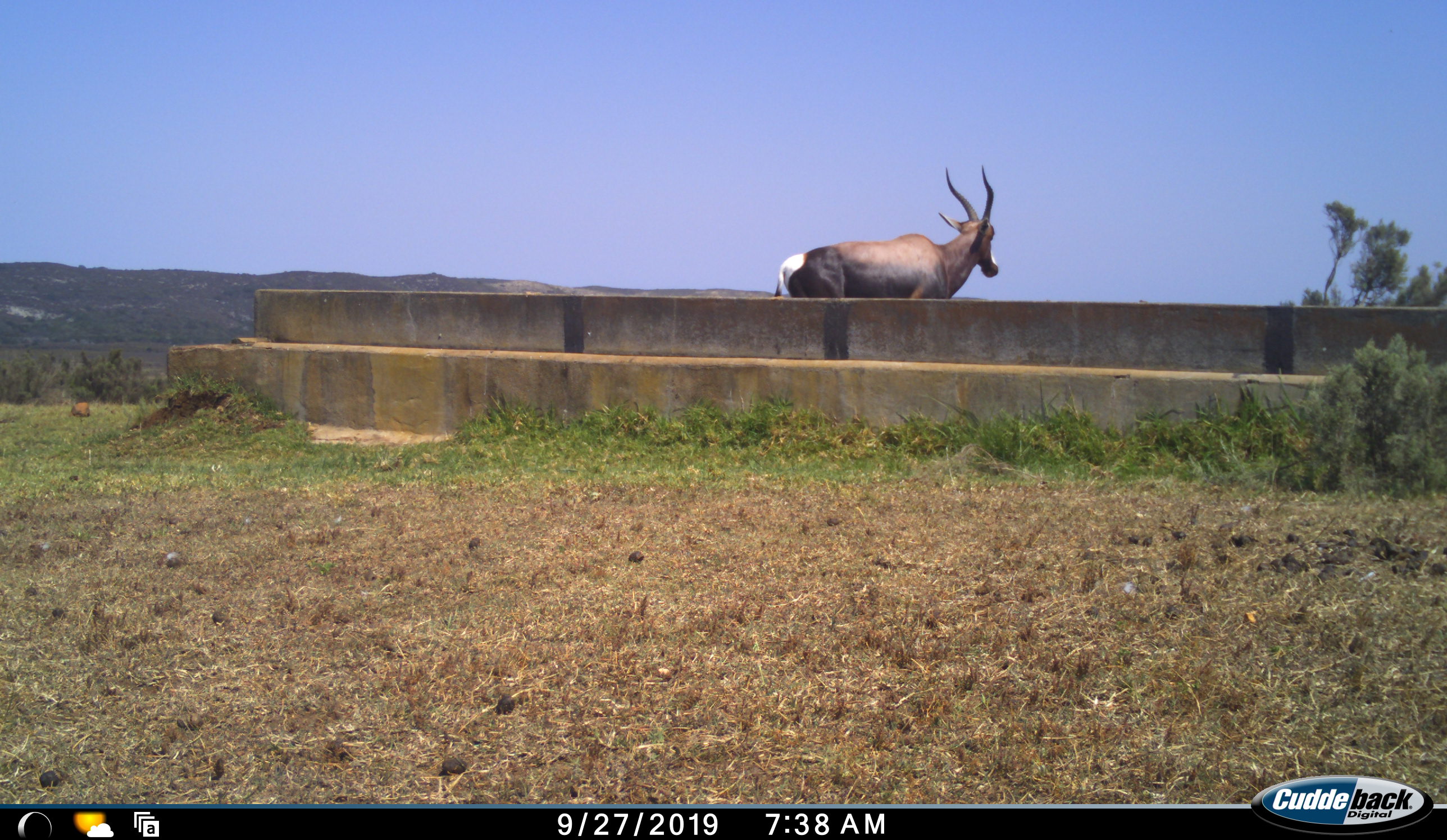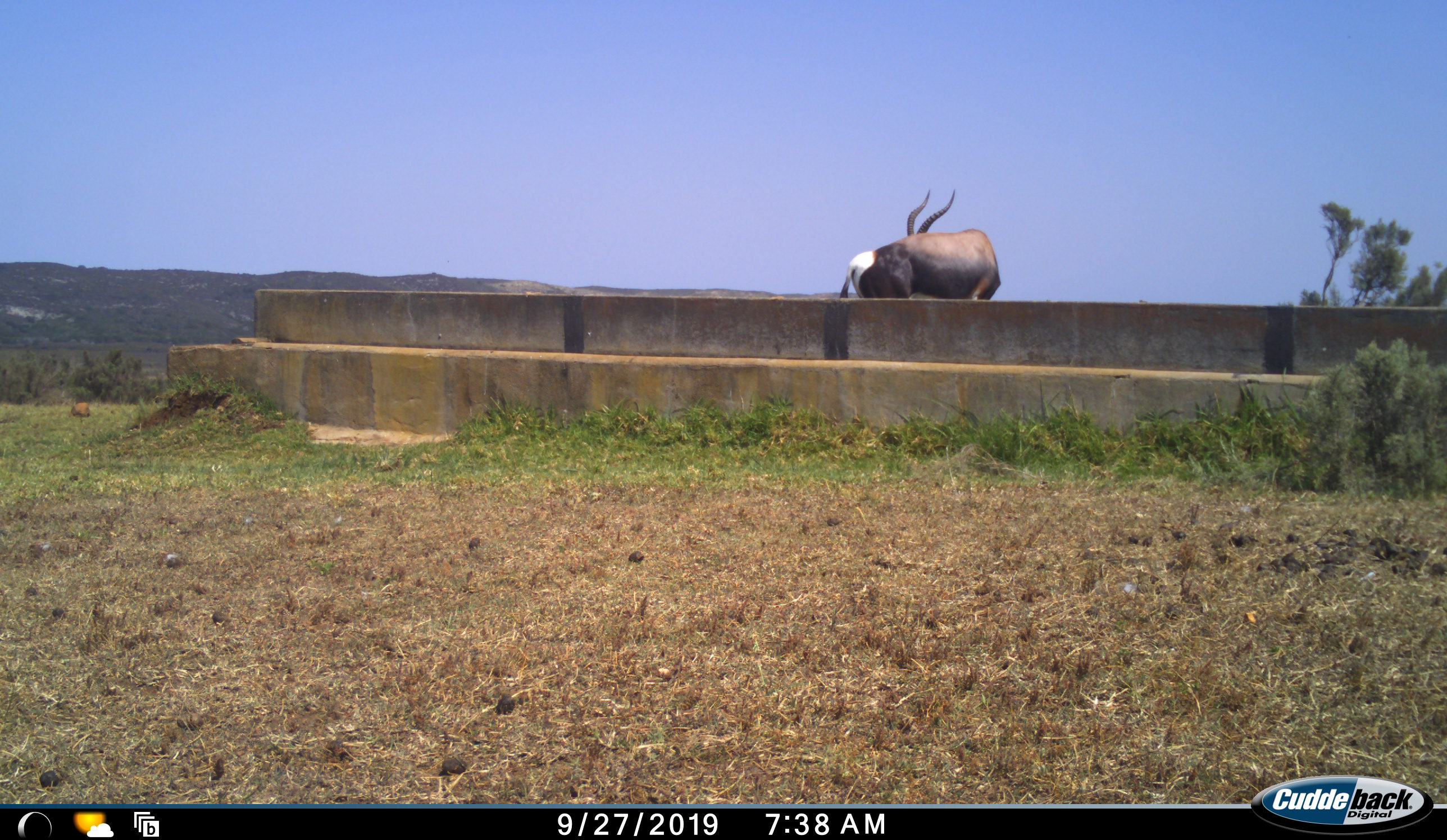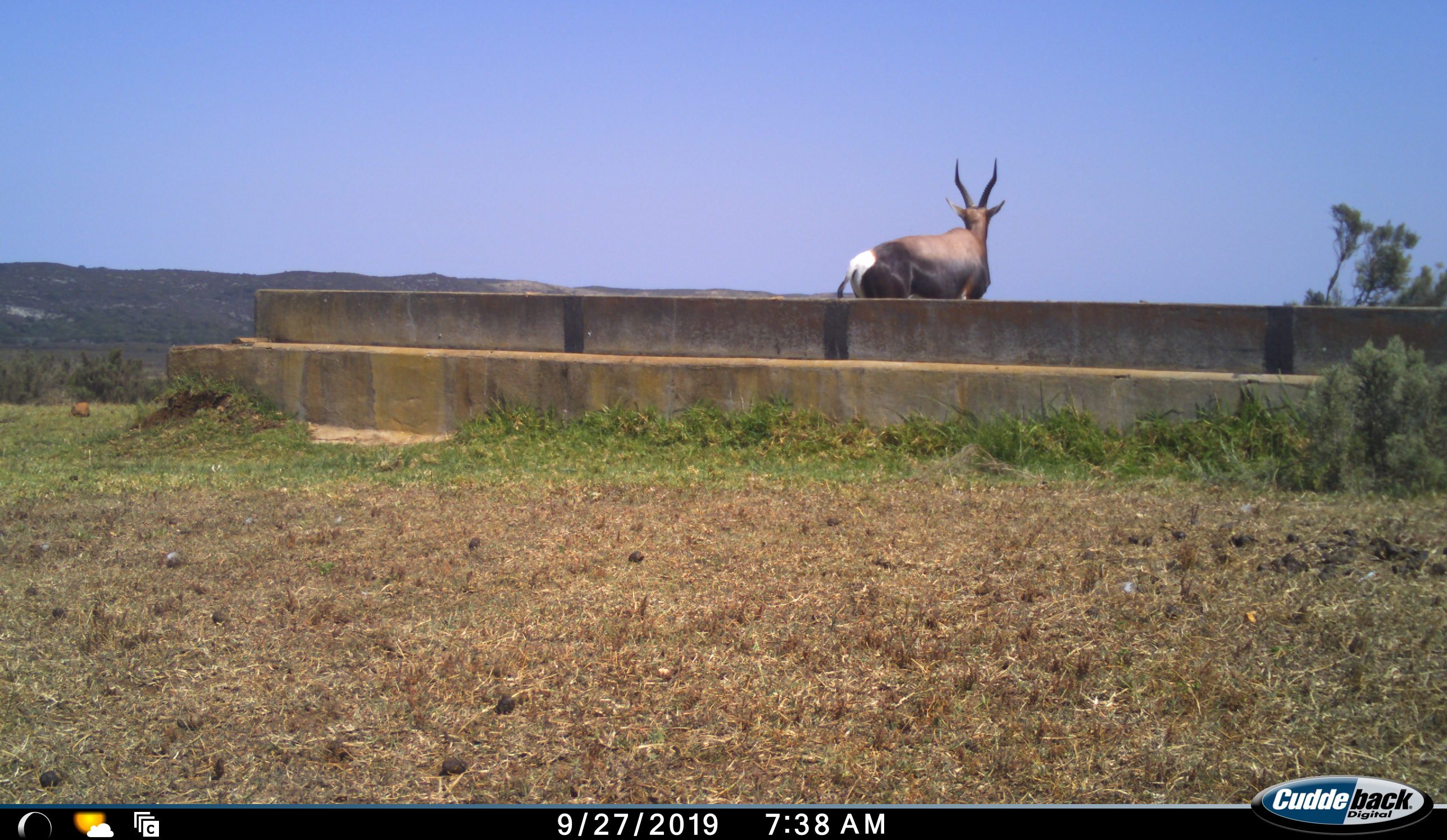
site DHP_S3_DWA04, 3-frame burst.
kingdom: Animalia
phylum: Chordata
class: Mammalia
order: Artiodactyla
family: Bovidae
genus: Damaliscus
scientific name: Damaliscus pygargus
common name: bontebok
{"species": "bontebok (Damaliscus pygargus)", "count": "1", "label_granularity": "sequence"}